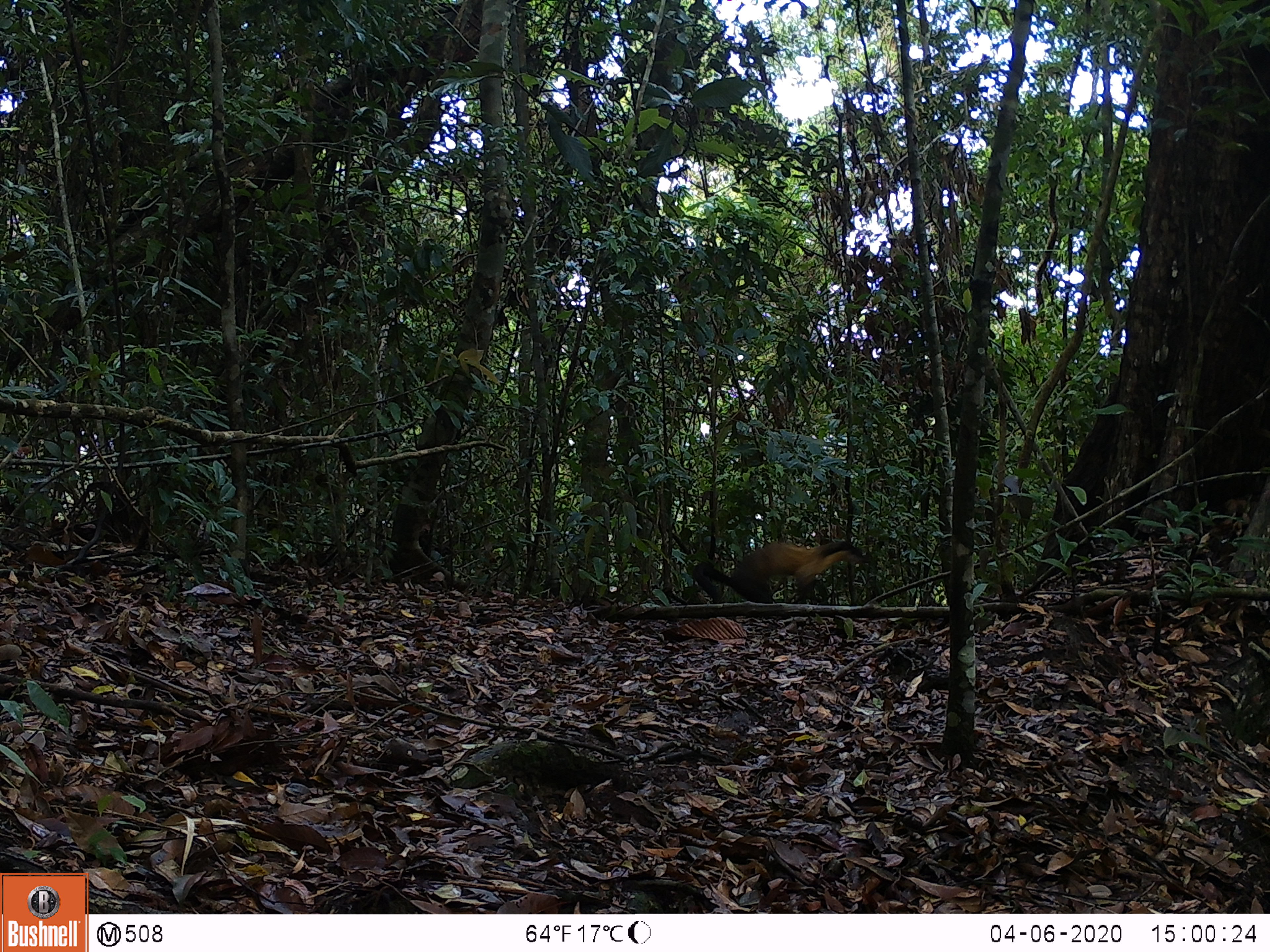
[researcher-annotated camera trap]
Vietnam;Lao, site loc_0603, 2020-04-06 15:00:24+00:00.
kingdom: Animalia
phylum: Chordata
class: Mammalia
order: Carnivora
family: Mustelidae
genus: Martes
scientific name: Martes flavigula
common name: yellow-throated marten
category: yellow throated marten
Yellow throated marten (yellow-throated marten) (Martes flavigula). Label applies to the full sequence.